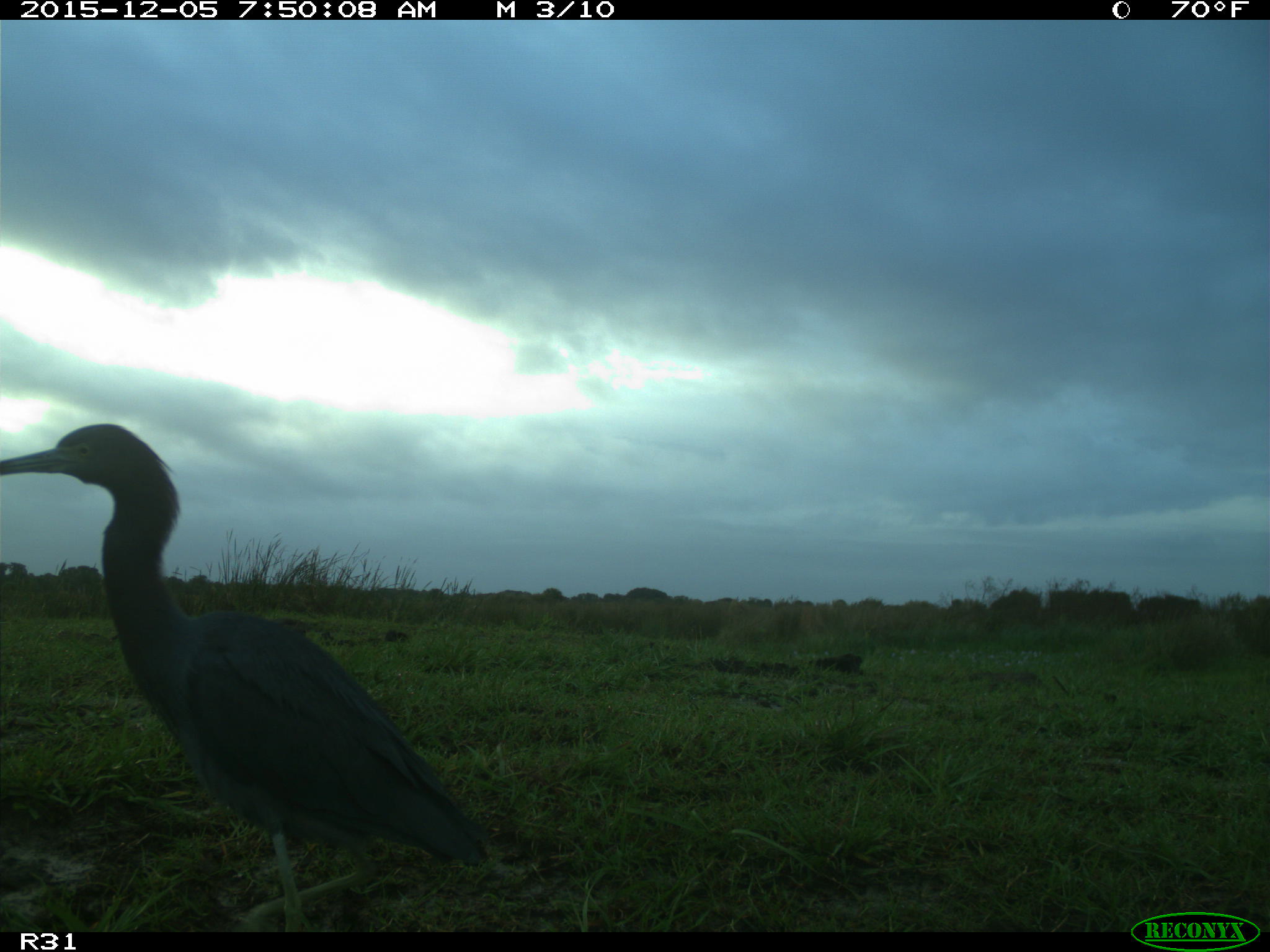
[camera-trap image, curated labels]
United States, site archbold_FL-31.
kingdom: Animalia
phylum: Chordata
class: Aves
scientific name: Aves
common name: birds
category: unidentified bird